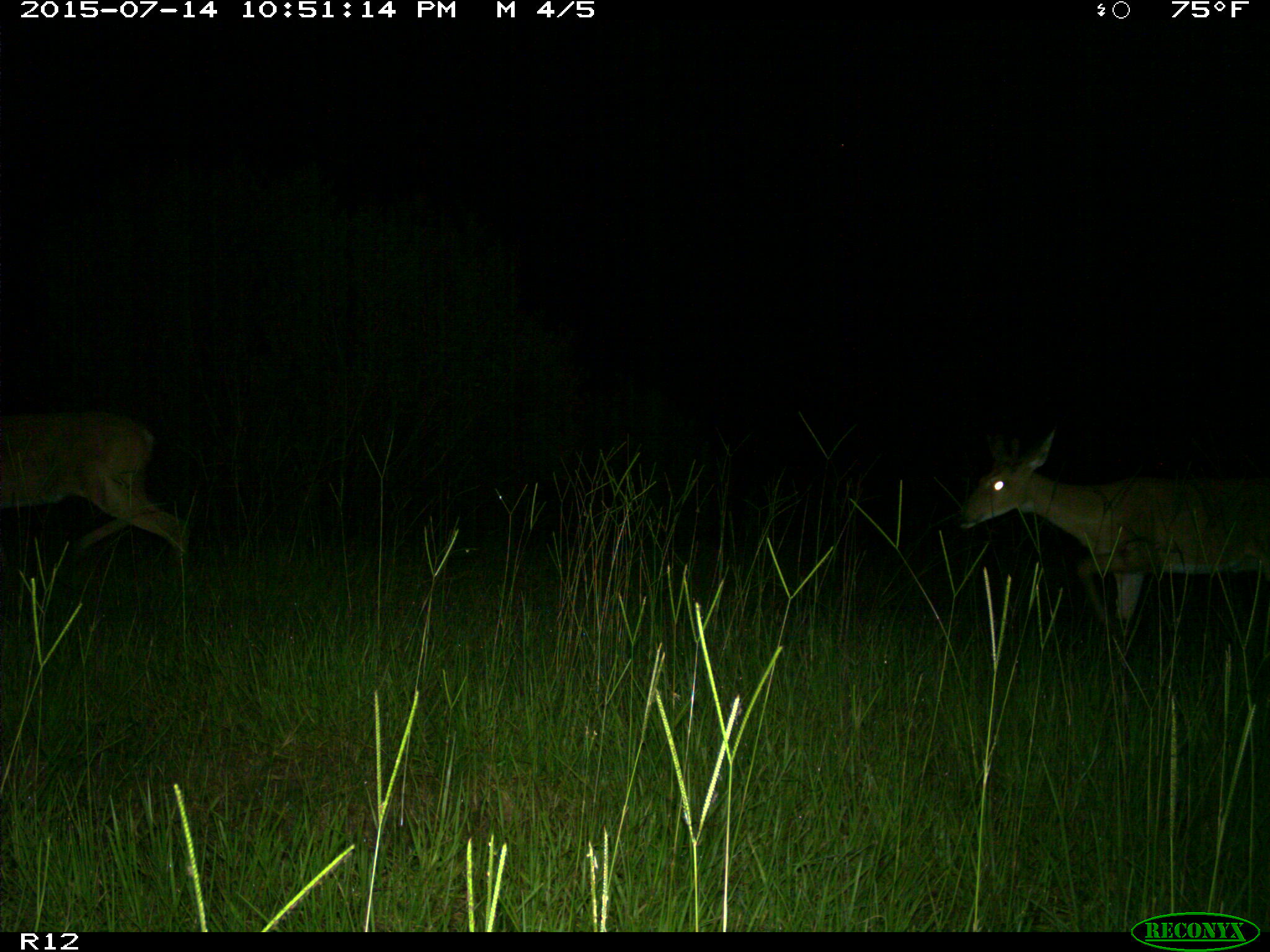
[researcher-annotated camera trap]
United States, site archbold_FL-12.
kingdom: Animalia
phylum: Chordata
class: Mammalia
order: Artiodactyla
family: Cervidae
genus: Odocoileus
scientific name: Odocoileus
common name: deer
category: unidentified deer